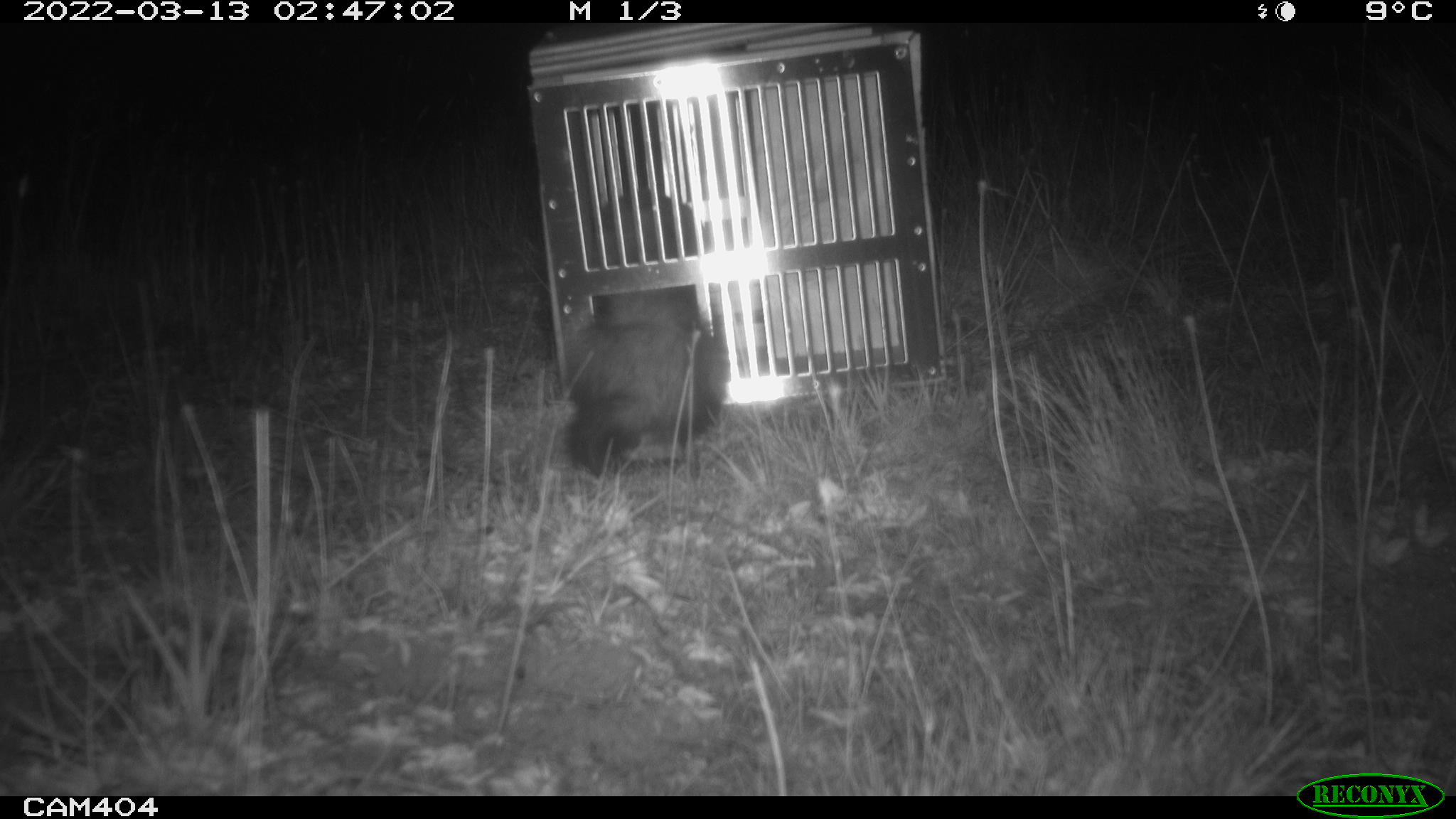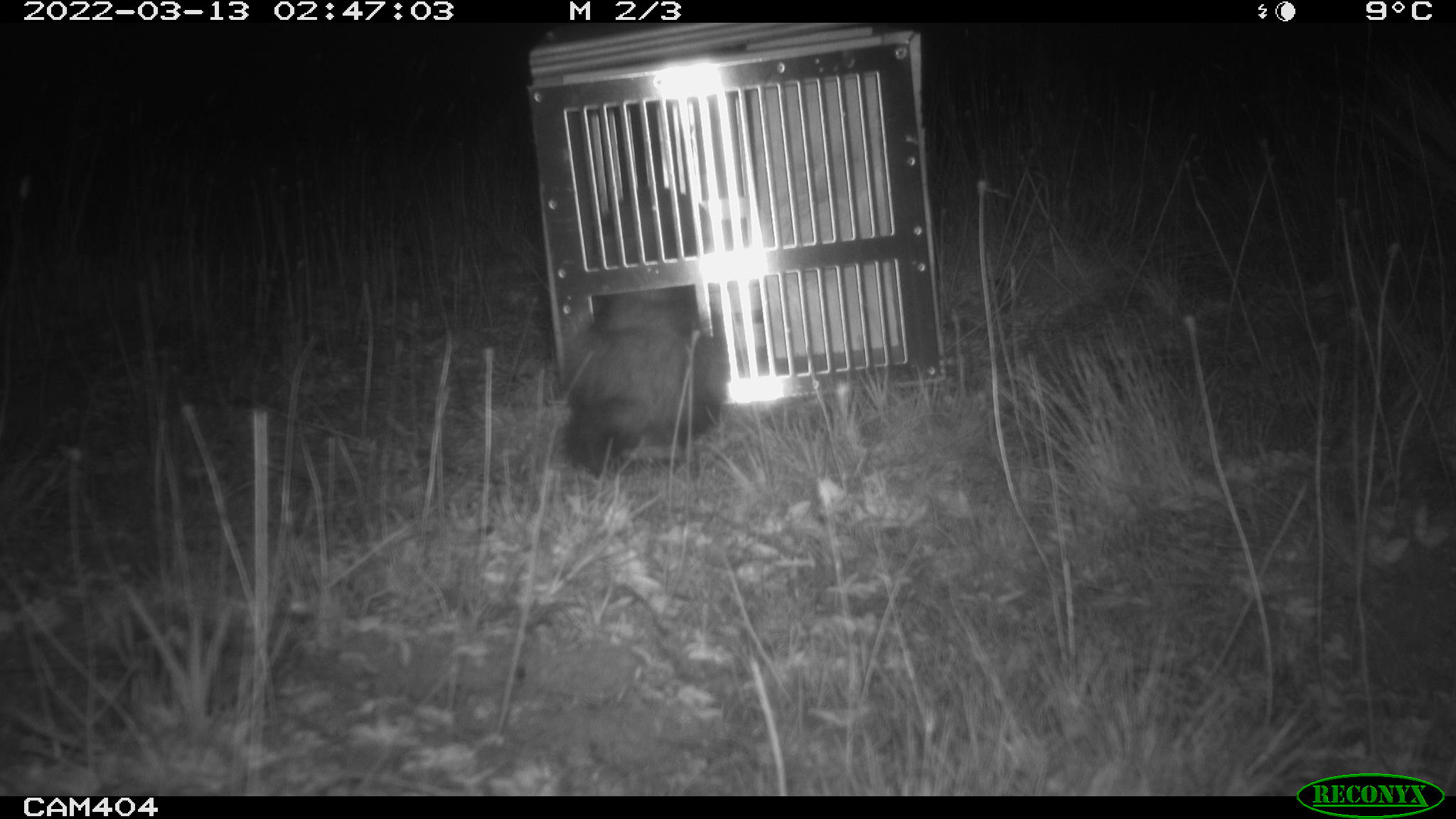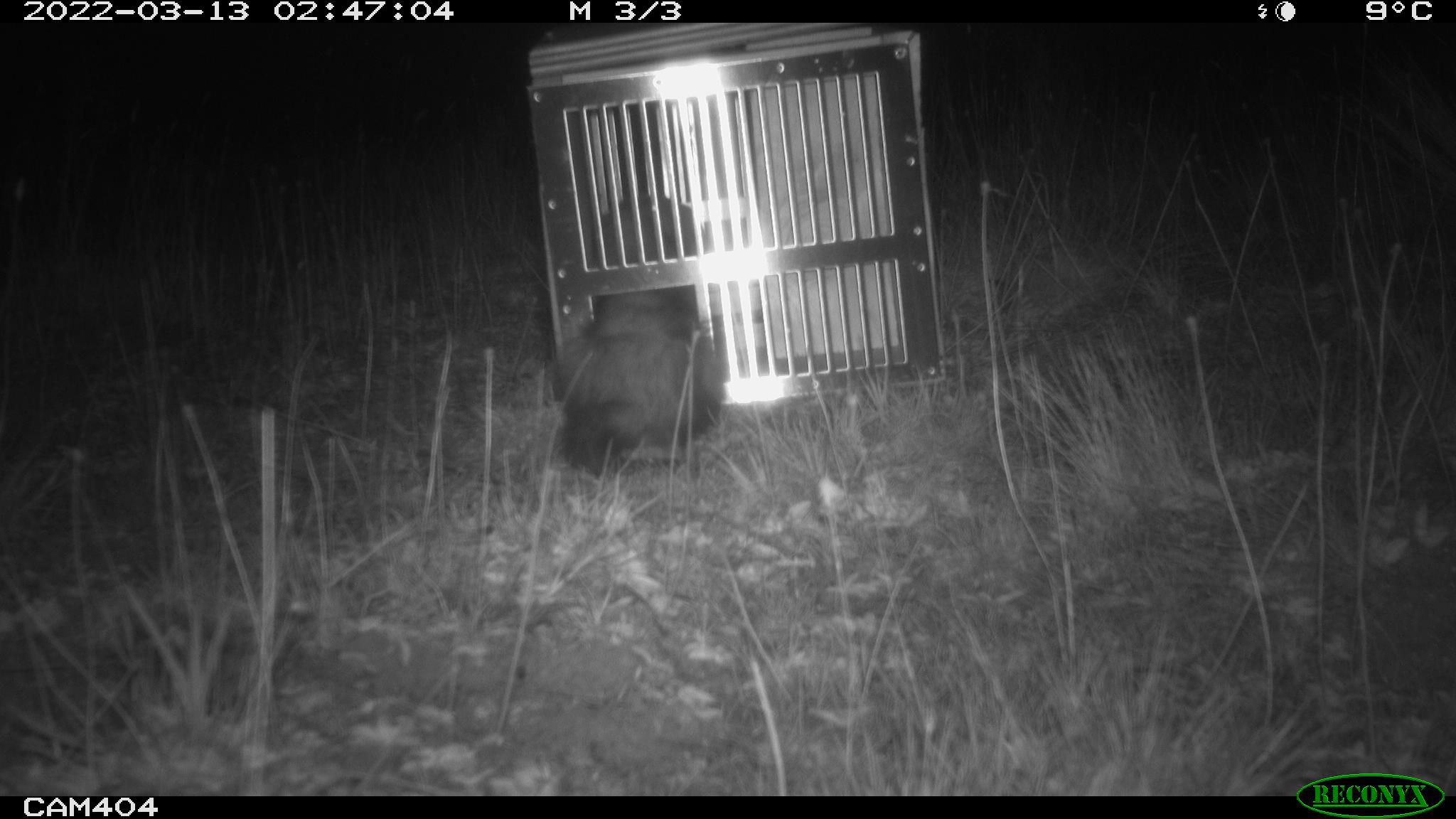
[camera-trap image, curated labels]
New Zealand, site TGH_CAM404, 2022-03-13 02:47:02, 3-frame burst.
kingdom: Animalia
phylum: Chordata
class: Mammalia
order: Carnivora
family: Mustelidae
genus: Mustela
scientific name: Mustela furo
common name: ferret